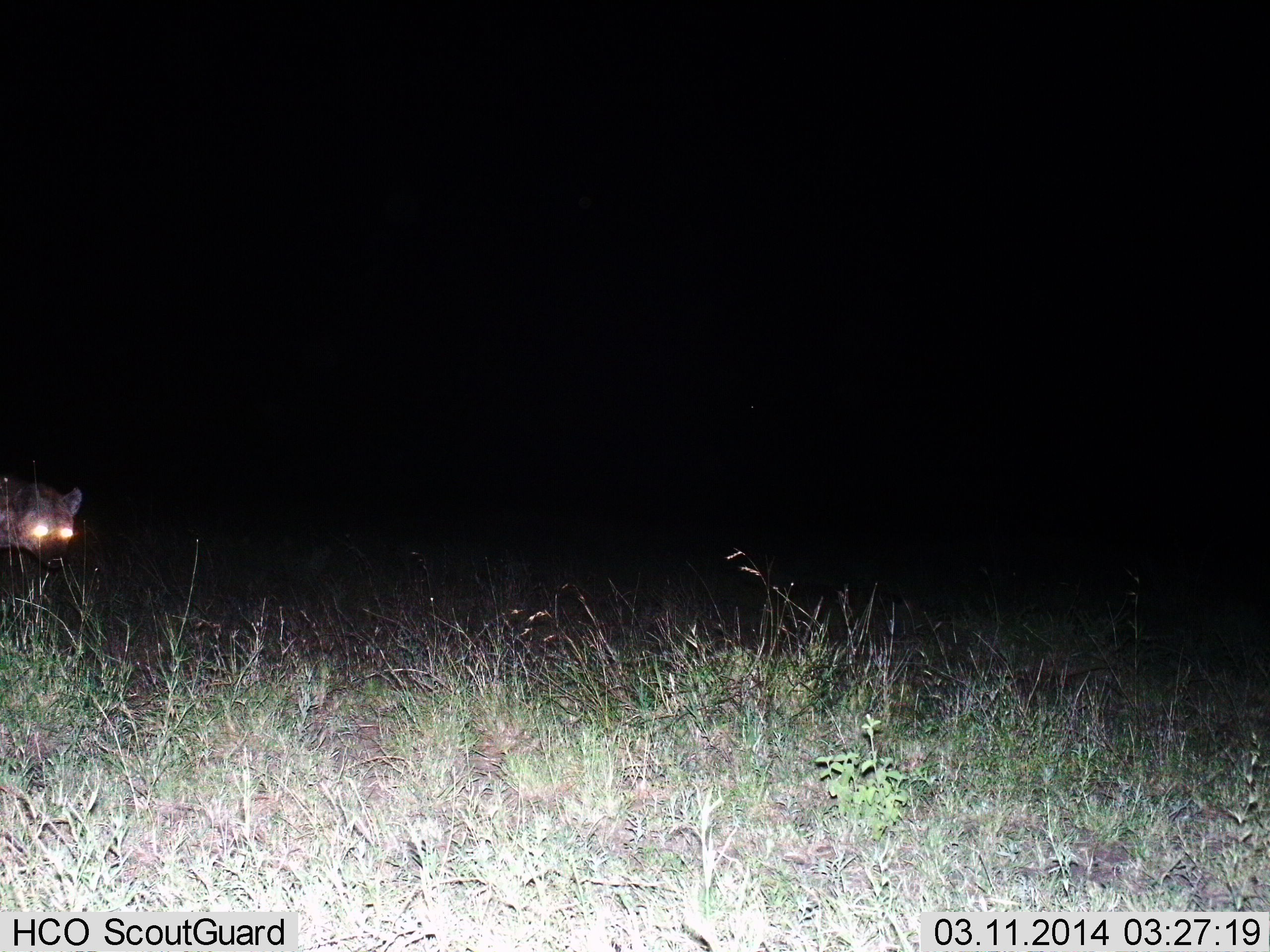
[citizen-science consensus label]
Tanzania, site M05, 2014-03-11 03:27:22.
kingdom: Animalia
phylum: Chordata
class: Mammalia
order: Carnivora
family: Hyaenidae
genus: Crocuta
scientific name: Crocuta crocuta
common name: spotted hyena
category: hyenaspotted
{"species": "hyenaspotted (spotted hyena) (Crocuta crocuta)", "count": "1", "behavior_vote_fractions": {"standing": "60%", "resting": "0%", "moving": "40%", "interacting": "0%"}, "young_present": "0%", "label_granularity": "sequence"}